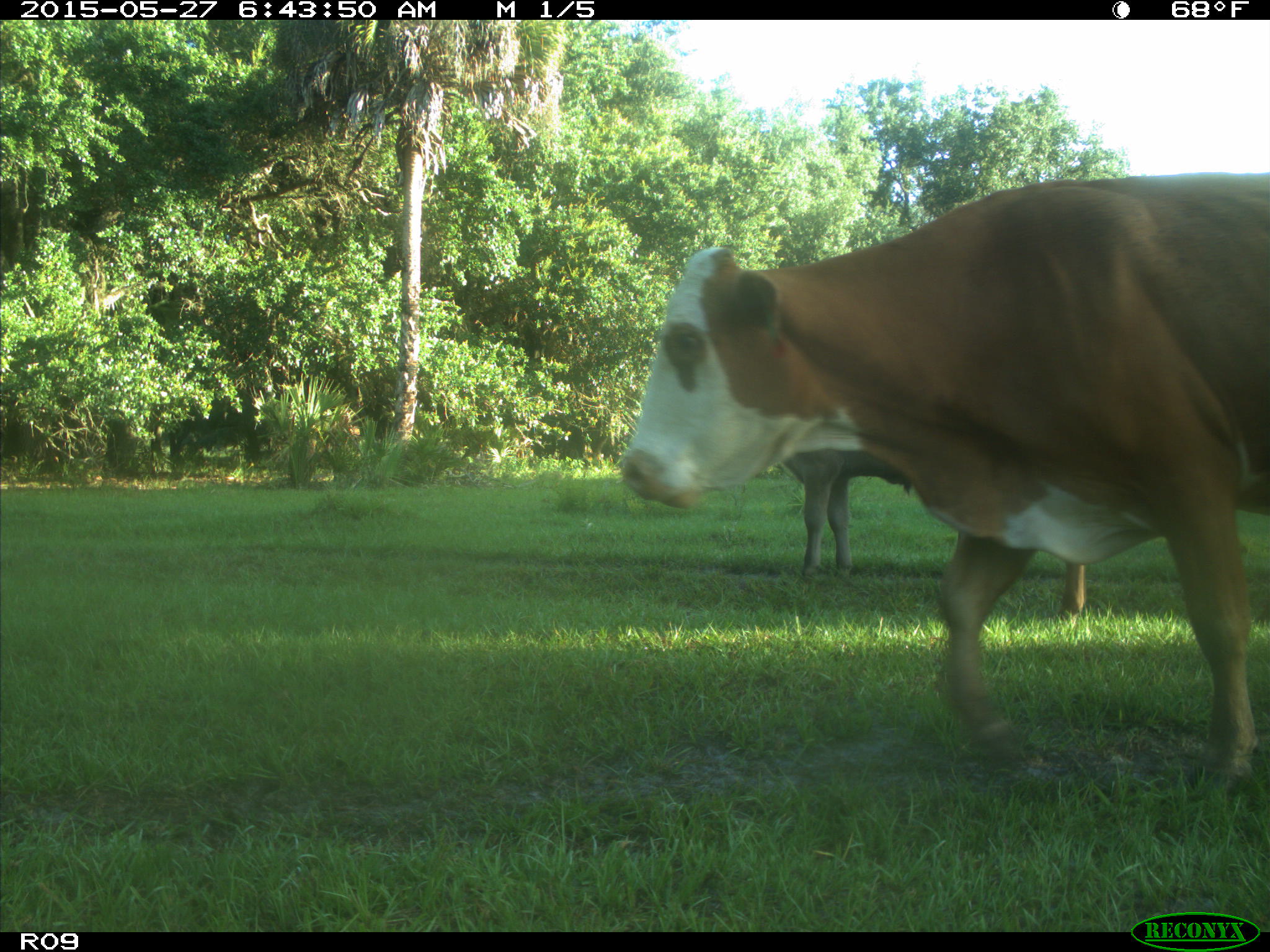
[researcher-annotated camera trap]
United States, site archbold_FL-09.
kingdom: Animalia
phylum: Chordata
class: Mammalia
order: Artiodactyla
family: Bovidae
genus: Bos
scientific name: Bos taurus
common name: domestic cow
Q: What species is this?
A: Bos taurus (domestic cow).